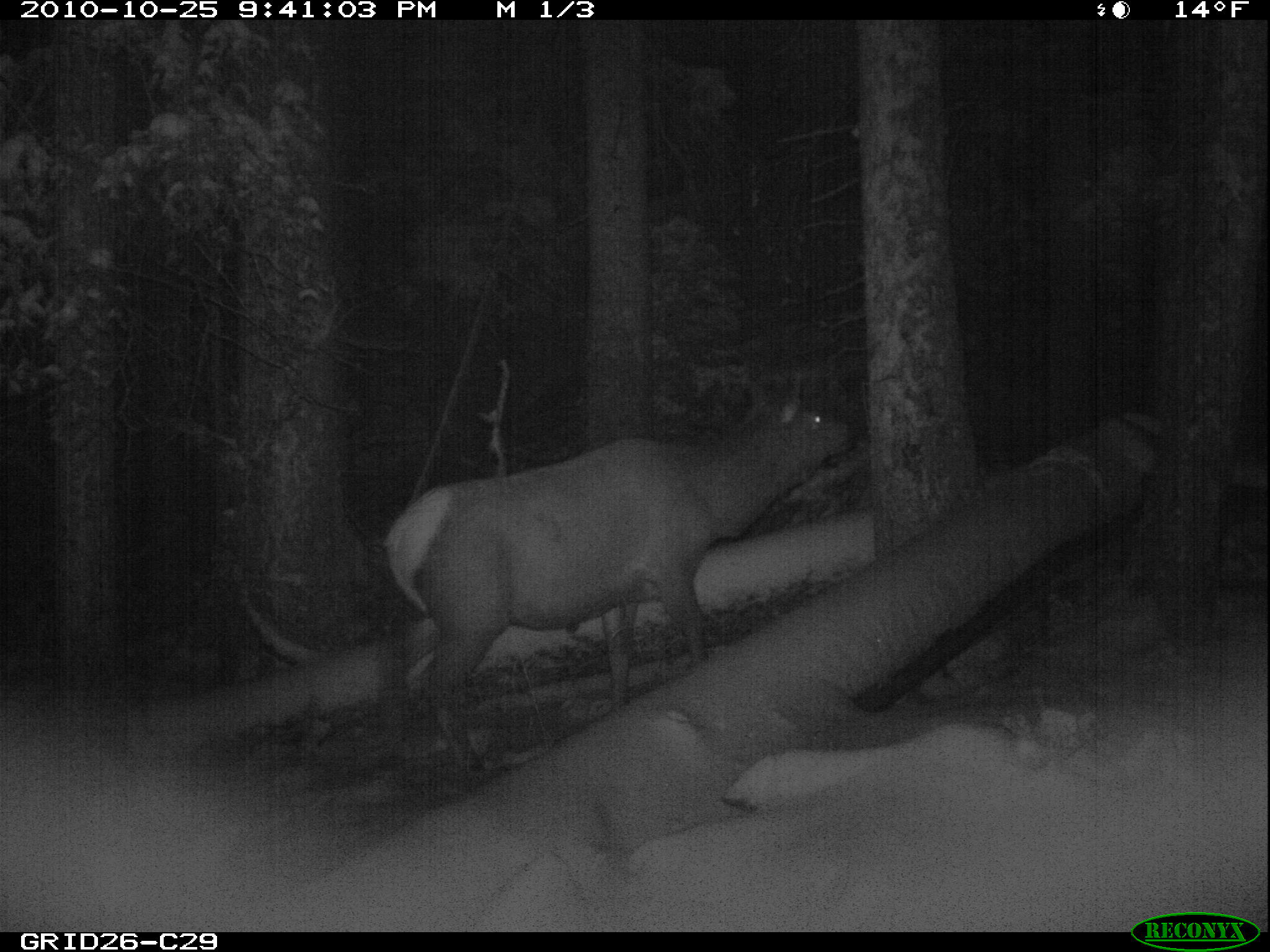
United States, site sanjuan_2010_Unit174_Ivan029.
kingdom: Animalia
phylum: Chordata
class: Mammalia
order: Artiodactyla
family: Cervidae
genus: Cervus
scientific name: Cervus elaphus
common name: red deer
Cervus elaphus (red deer).